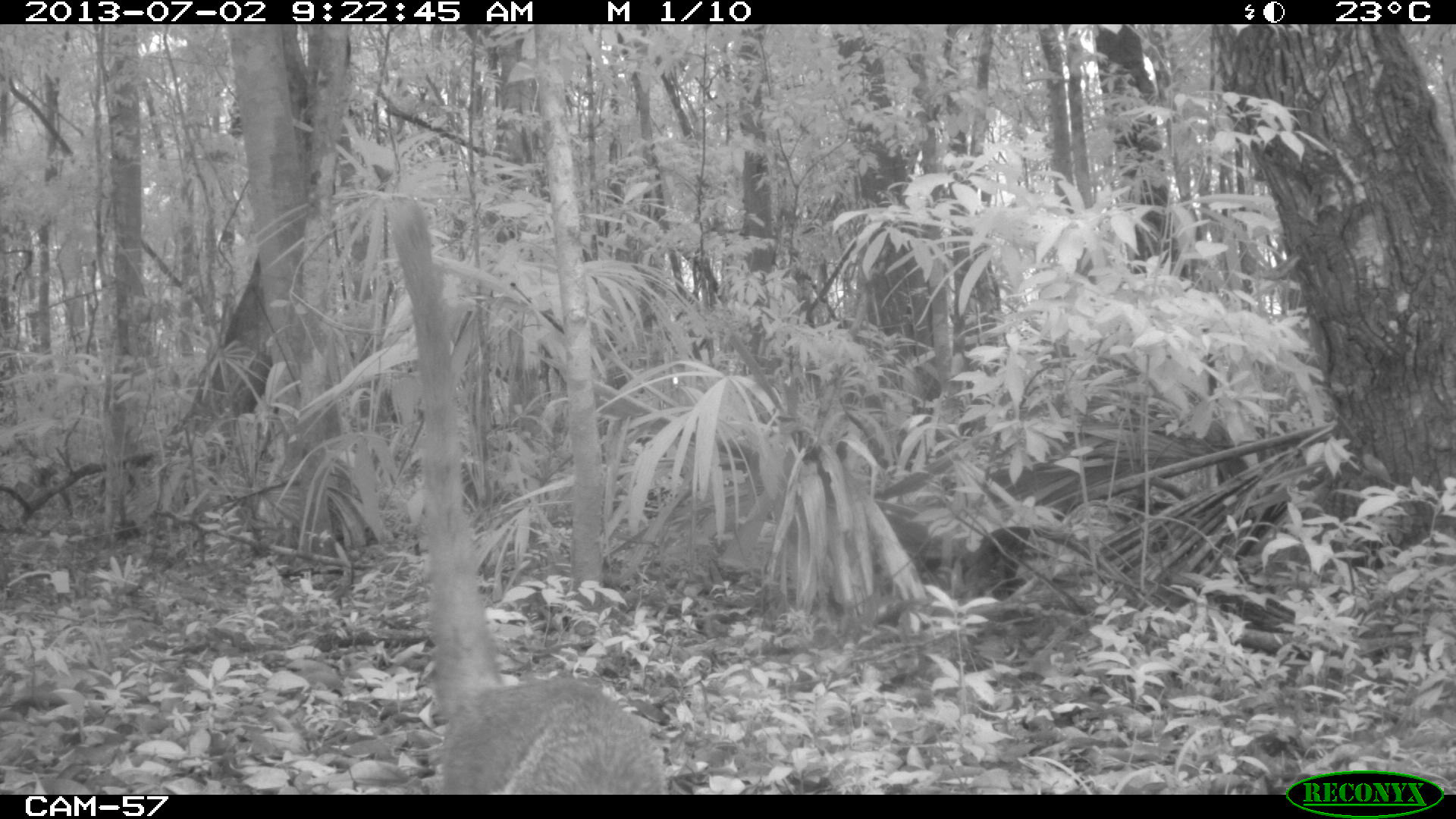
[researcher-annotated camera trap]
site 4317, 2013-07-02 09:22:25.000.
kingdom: Animalia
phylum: Chordata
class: Mammalia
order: Carnivora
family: Procyonidae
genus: Nasua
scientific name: Nasua narica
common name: white-nosed coati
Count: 1.